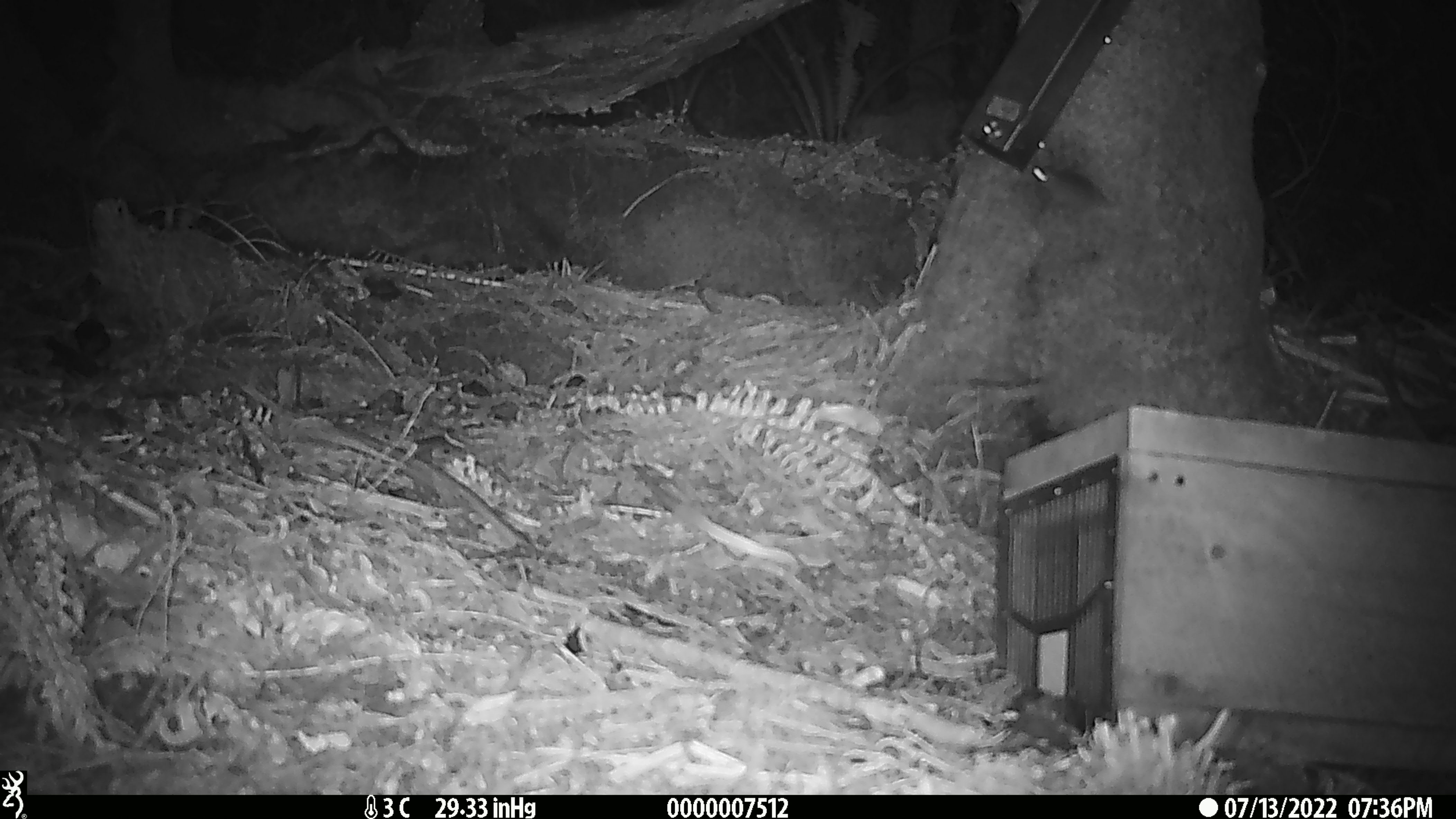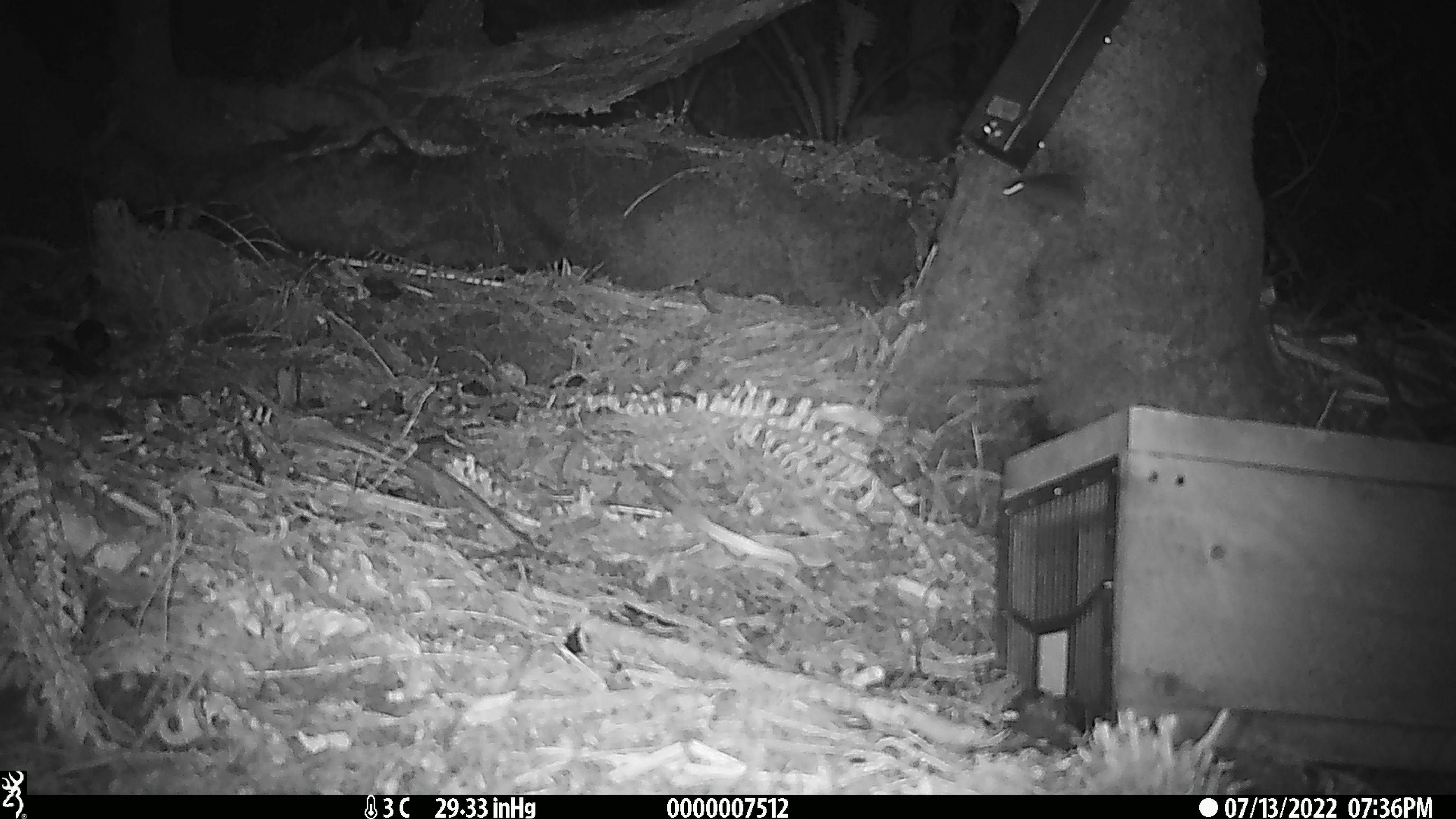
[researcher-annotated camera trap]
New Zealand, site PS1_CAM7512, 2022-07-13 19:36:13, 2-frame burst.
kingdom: Animalia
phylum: Chordata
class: Mammalia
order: Rodentia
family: Muridae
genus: Mus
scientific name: Mus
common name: mouse